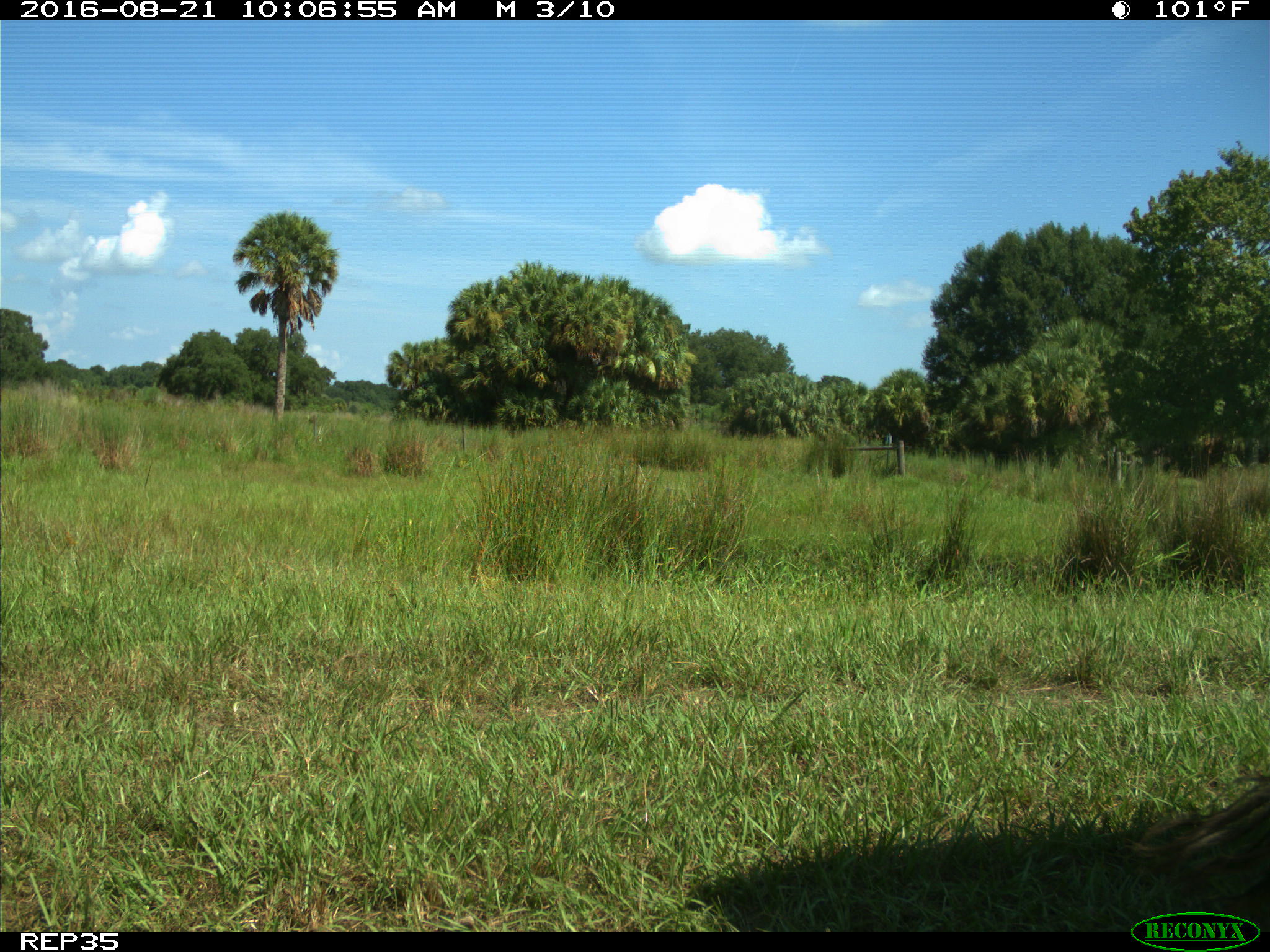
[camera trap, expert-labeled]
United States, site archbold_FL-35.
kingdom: Animalia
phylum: Chordata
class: Mammalia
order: Artiodactyla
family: Bovidae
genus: Bos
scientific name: Bos taurus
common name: domestic cow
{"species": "Bos taurus (domestic cow)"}